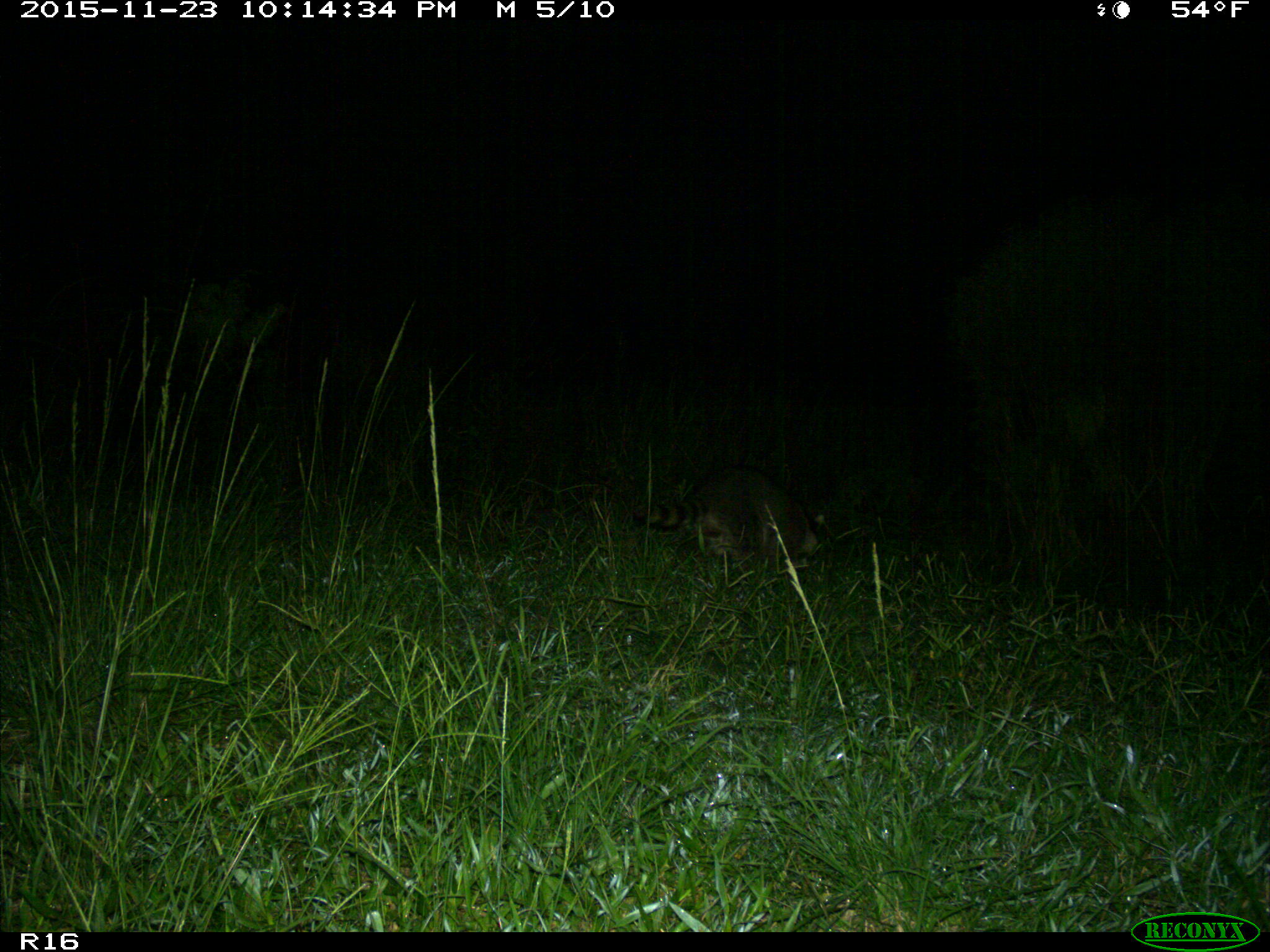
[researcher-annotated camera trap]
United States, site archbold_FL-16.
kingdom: Animalia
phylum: Chordata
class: Mammalia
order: Carnivora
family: Procyonidae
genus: Procyon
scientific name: Procyon lotor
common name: common raccoon